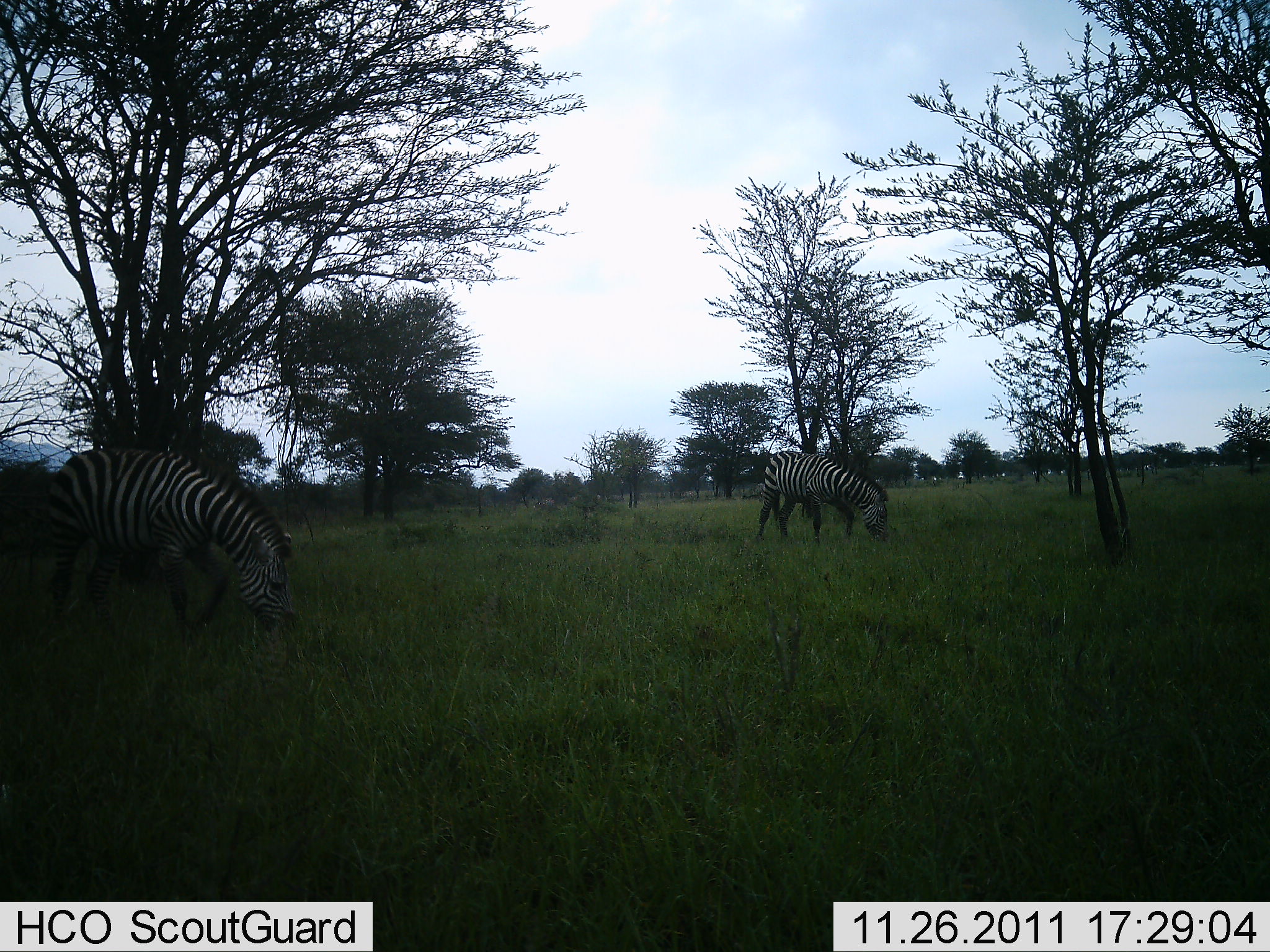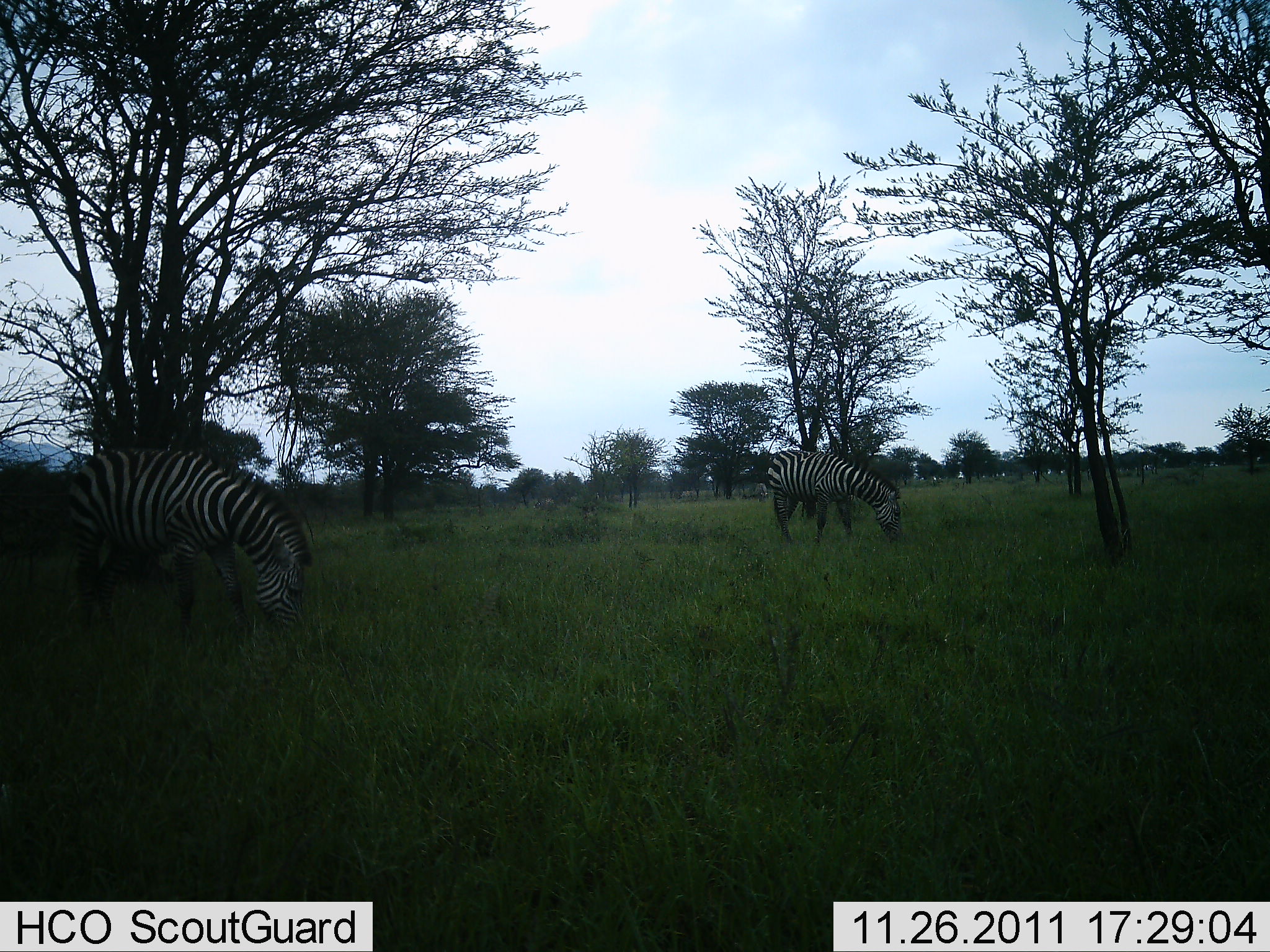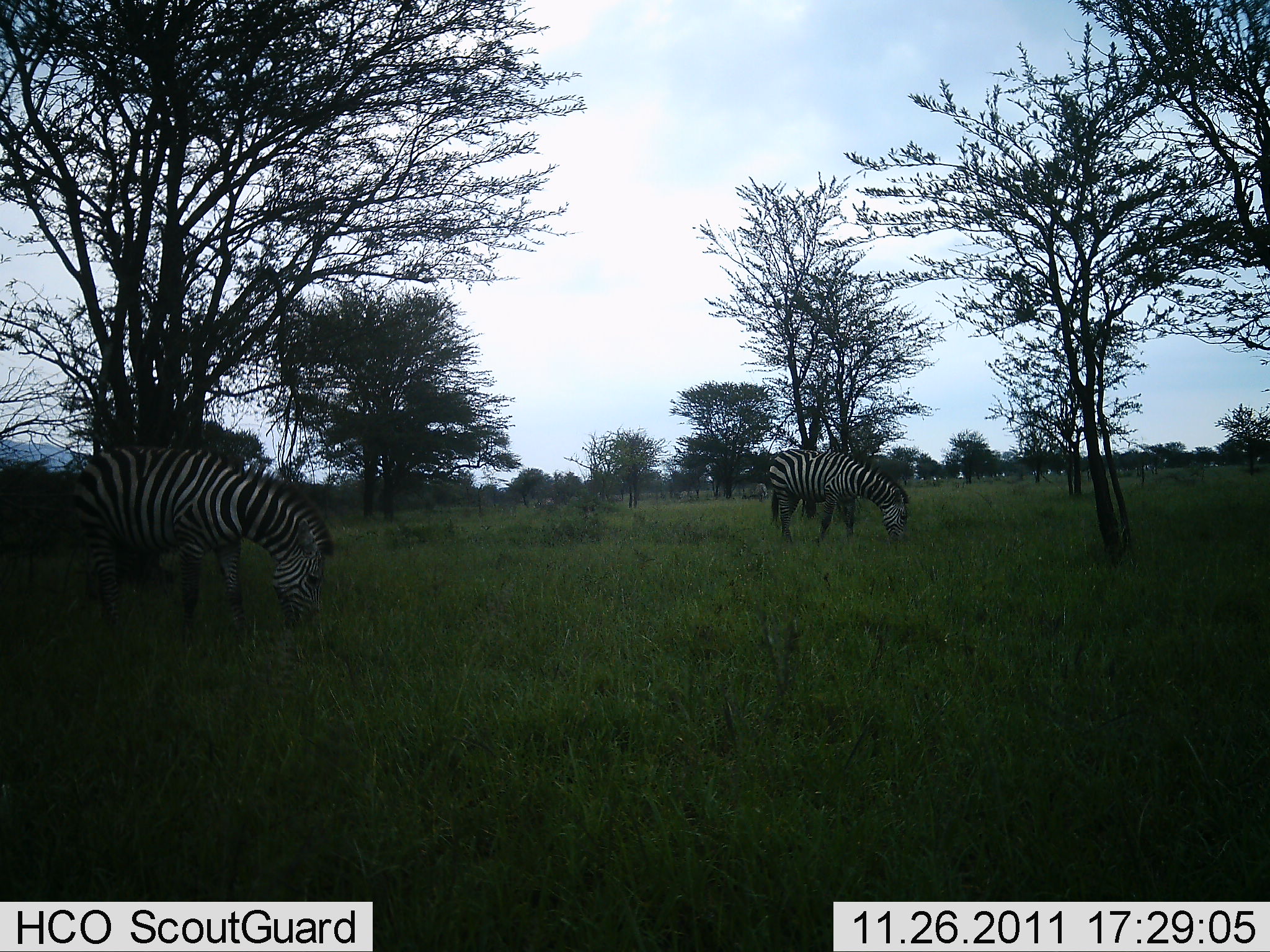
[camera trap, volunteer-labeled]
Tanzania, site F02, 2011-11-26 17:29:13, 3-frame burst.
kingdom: Animalia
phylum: Chordata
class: Mammalia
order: Perissodactyla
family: Equidae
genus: Equus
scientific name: Equus quagga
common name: plains zebra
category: zebra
Zebra (plains zebra) (Equus quagga), count 2. Behavior (volunteer vote fractions): standing 17%, resting 0%, moving 8%, interacting 0%. Young present (vote fraction): 0%. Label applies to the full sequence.